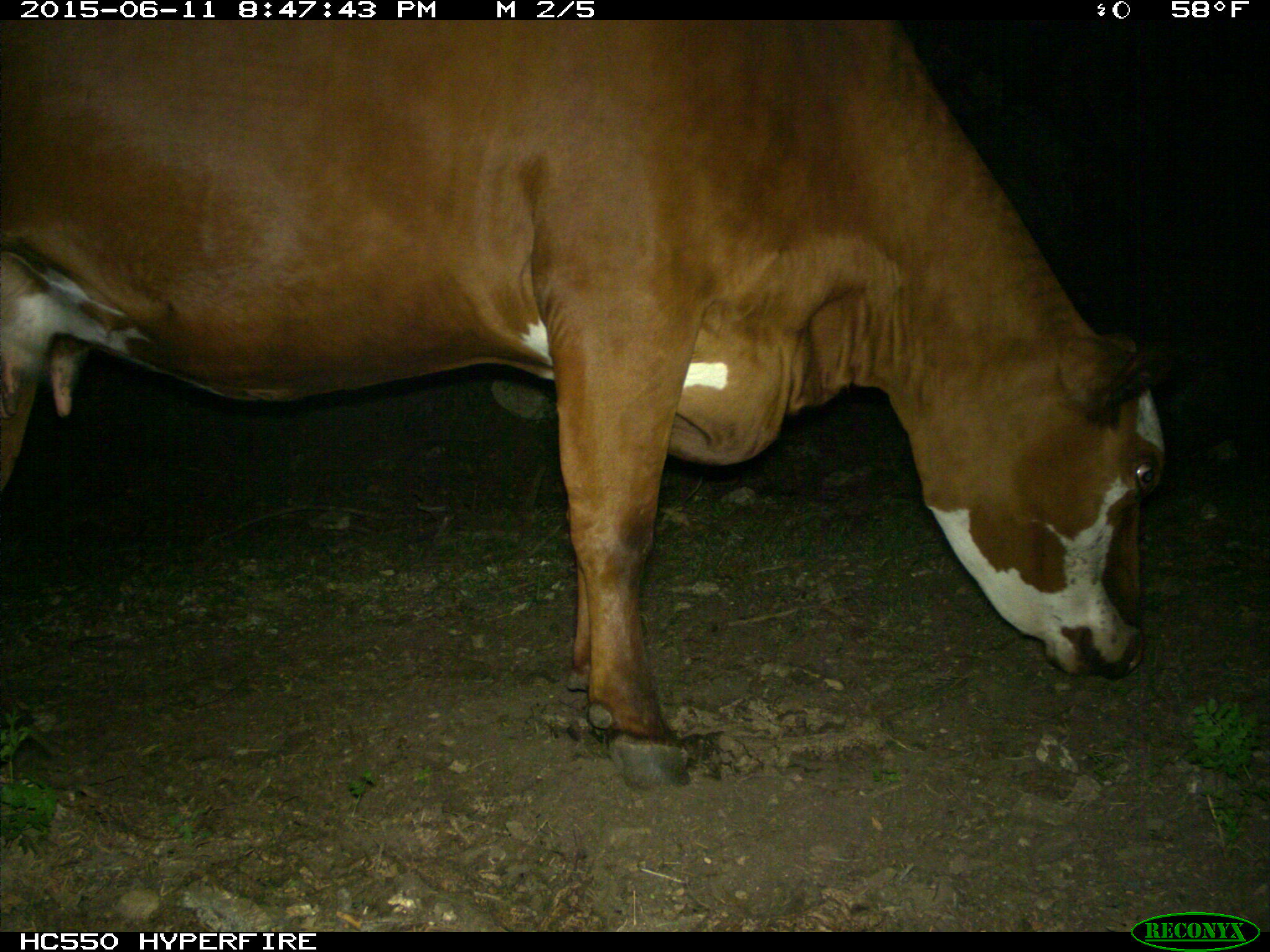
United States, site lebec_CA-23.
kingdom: Animalia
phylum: Chordata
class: Mammalia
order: Artiodactyla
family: Bovidae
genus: Bos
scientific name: Bos taurus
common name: domestic cow